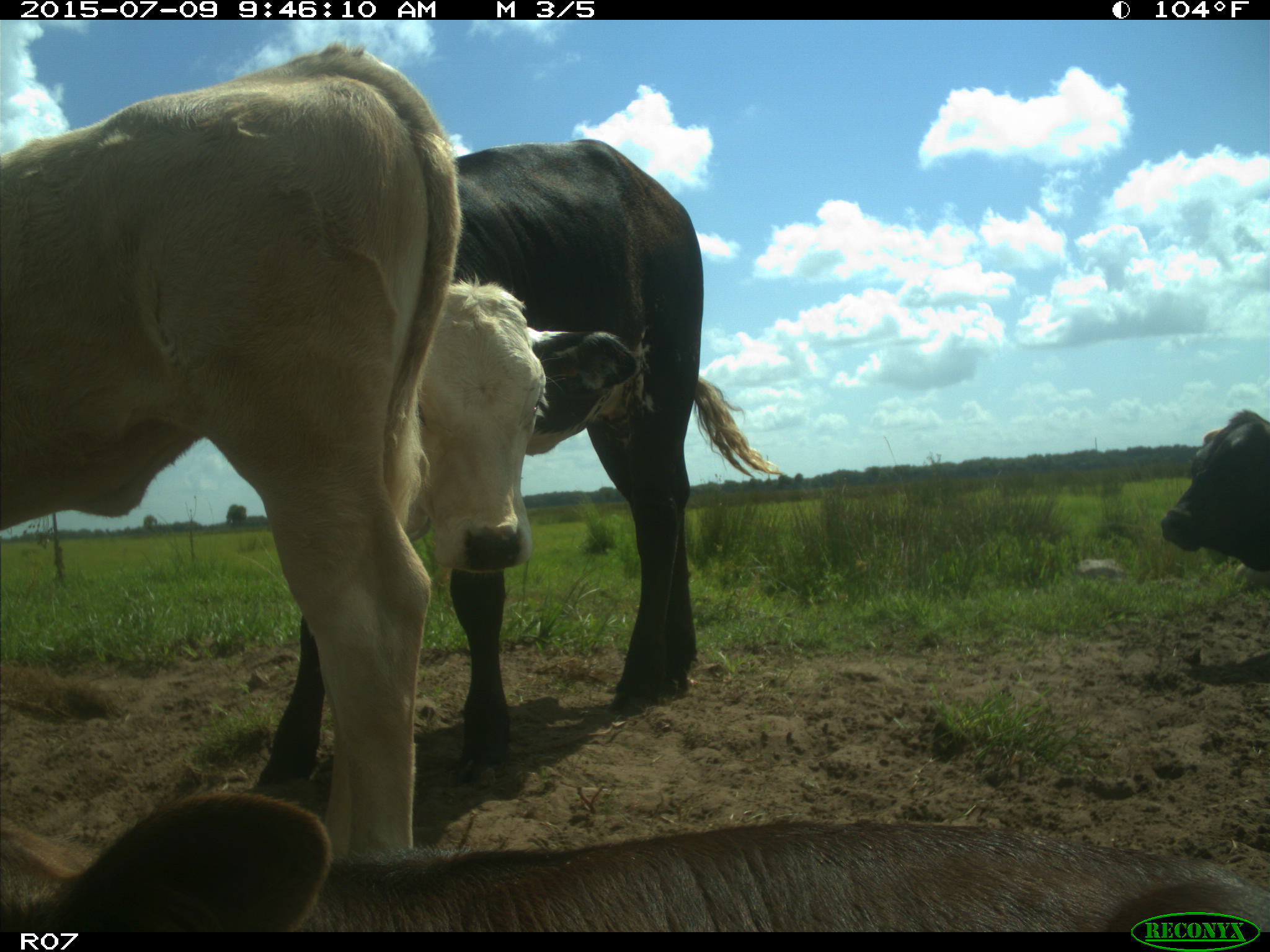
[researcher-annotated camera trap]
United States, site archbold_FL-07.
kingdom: Animalia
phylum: Chordata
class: Mammalia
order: Artiodactyla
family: Bovidae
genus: Bos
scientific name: Bos taurus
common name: domestic cow